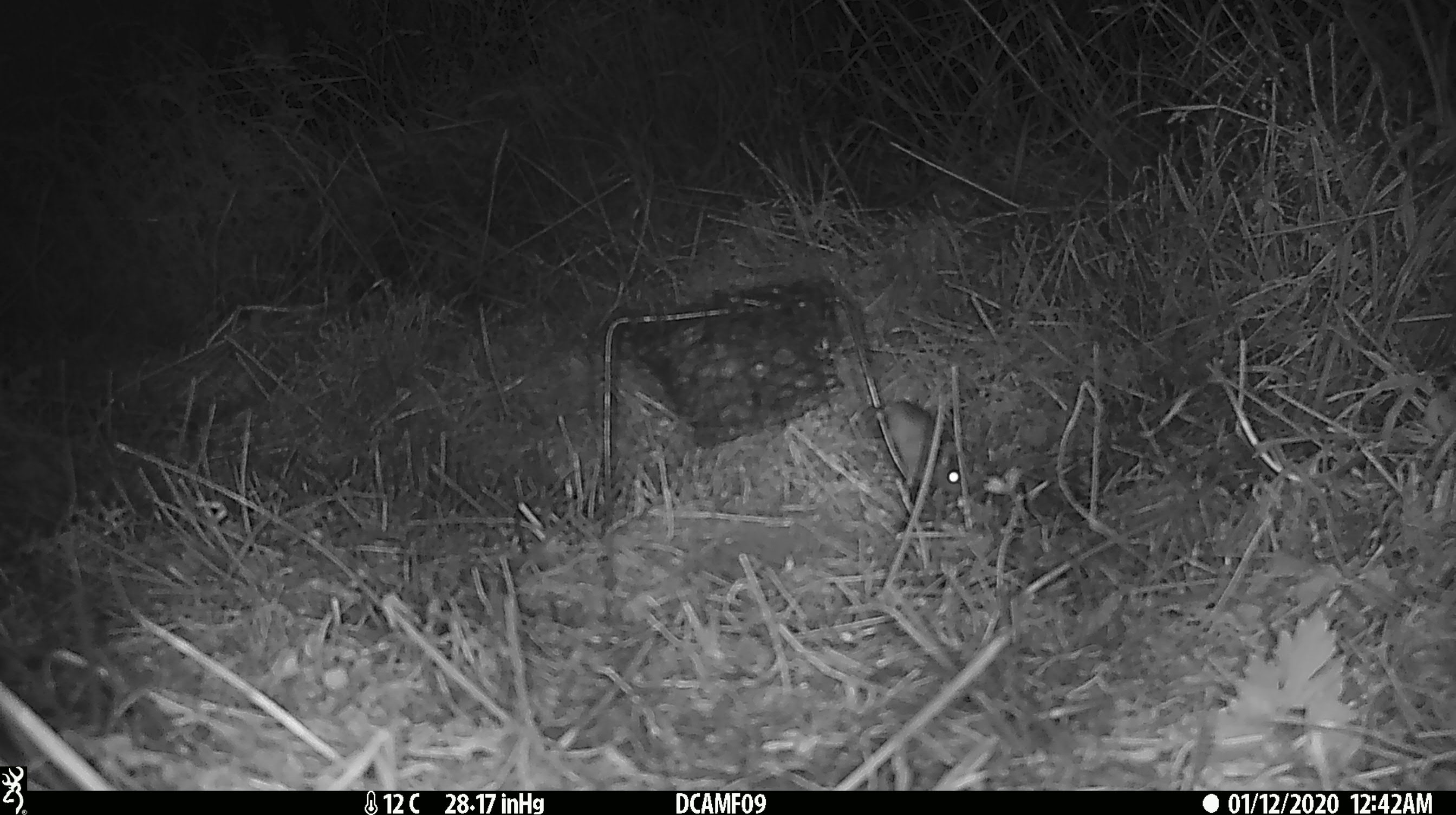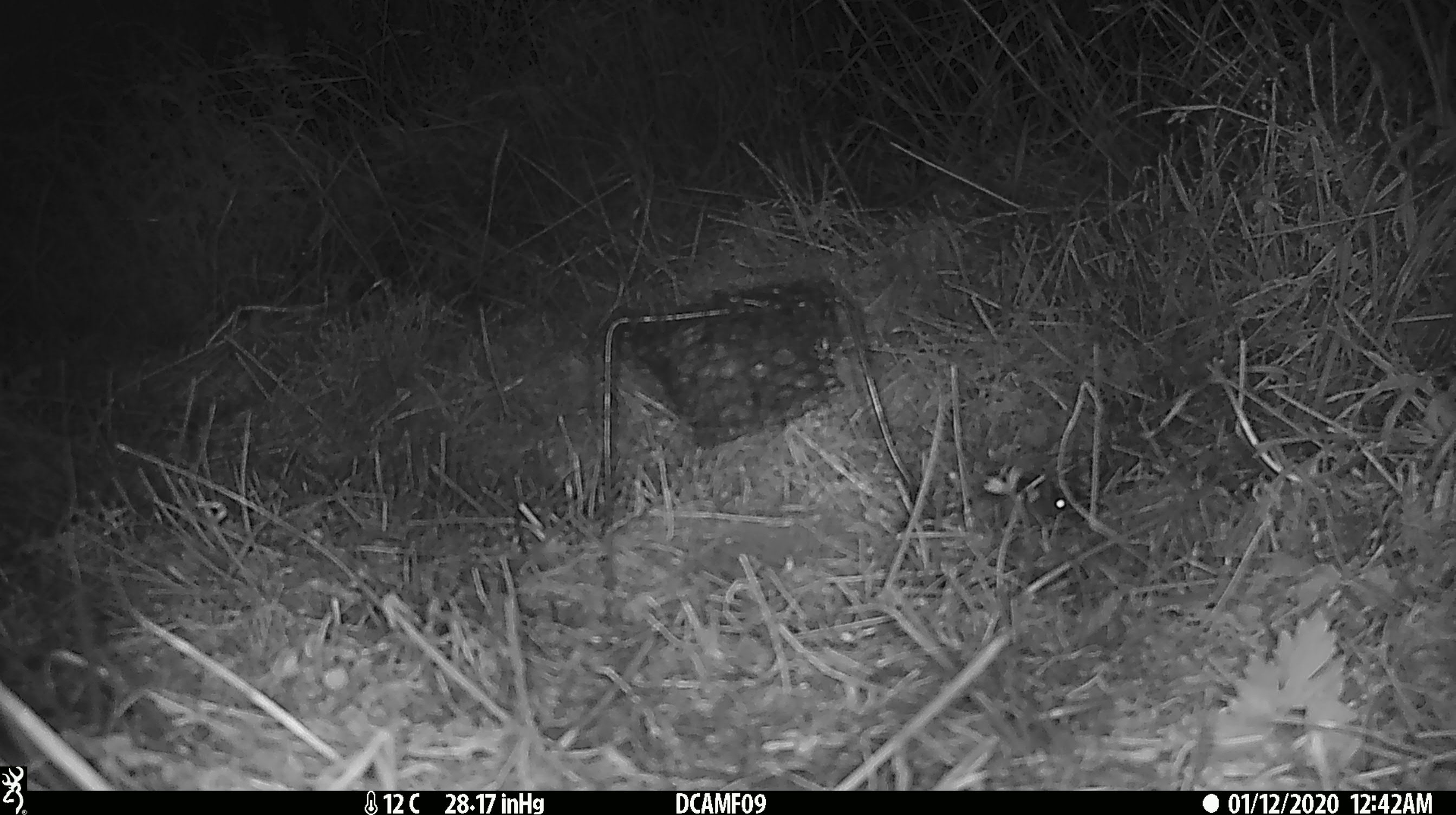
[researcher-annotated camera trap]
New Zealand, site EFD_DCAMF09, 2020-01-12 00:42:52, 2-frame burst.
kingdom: Animalia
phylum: Chordata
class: Mammalia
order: Rodentia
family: Muridae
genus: Mus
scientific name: Mus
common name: mouse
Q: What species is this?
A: Mouse (Mus).